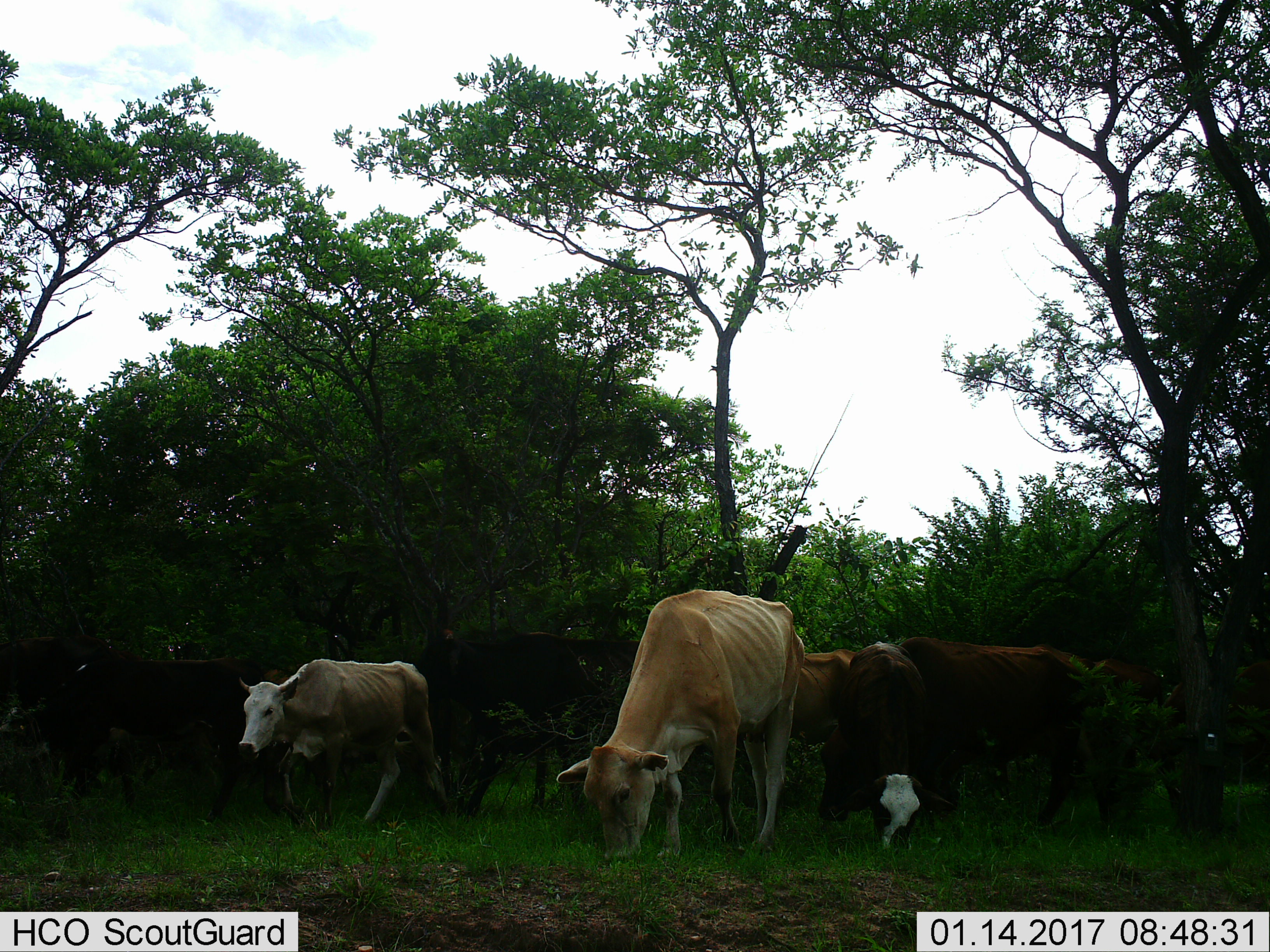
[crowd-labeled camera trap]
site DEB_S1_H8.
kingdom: Animalia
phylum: Chordata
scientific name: Vertebrata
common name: domestic animal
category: domesticanimal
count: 7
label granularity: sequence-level